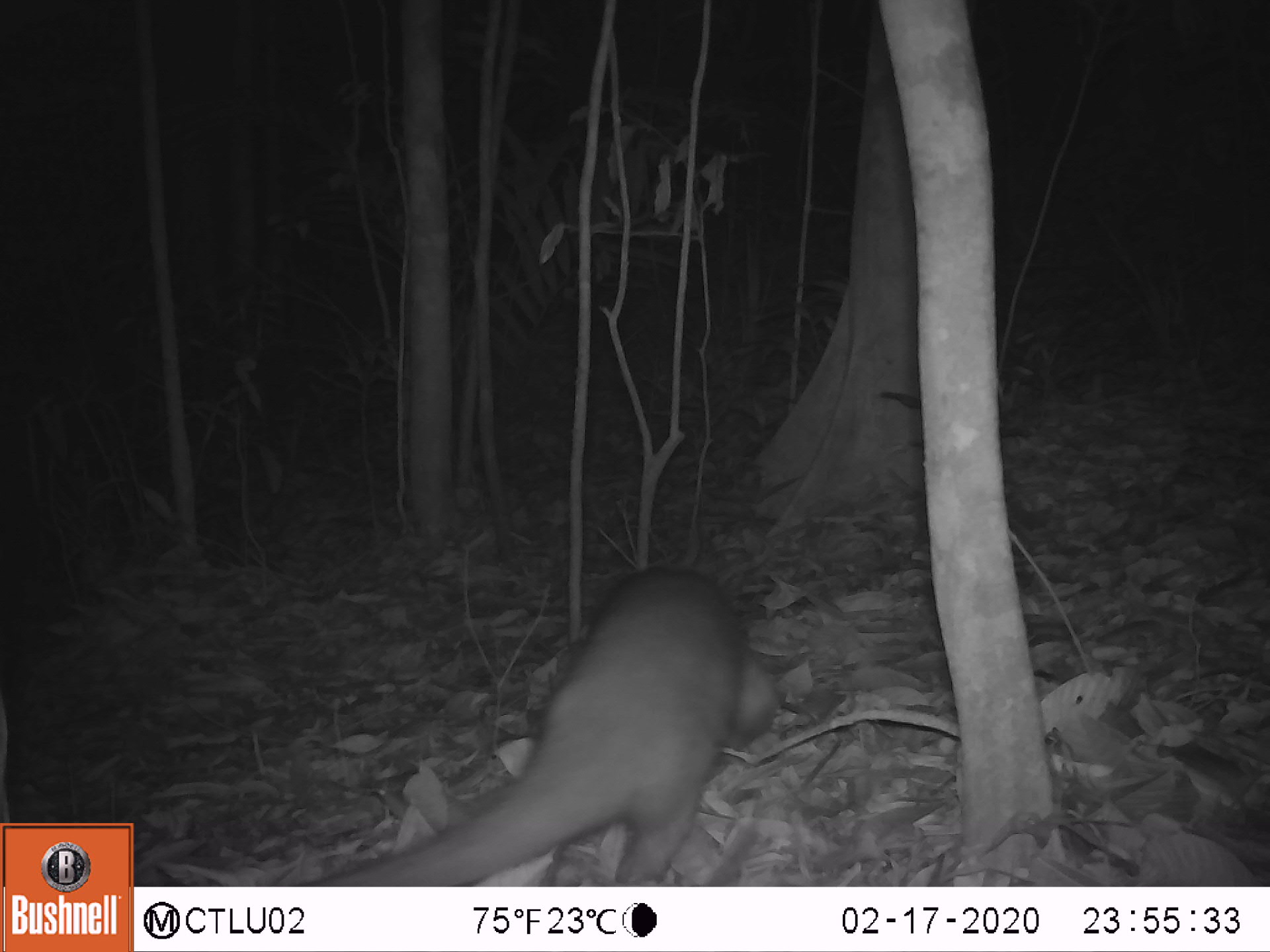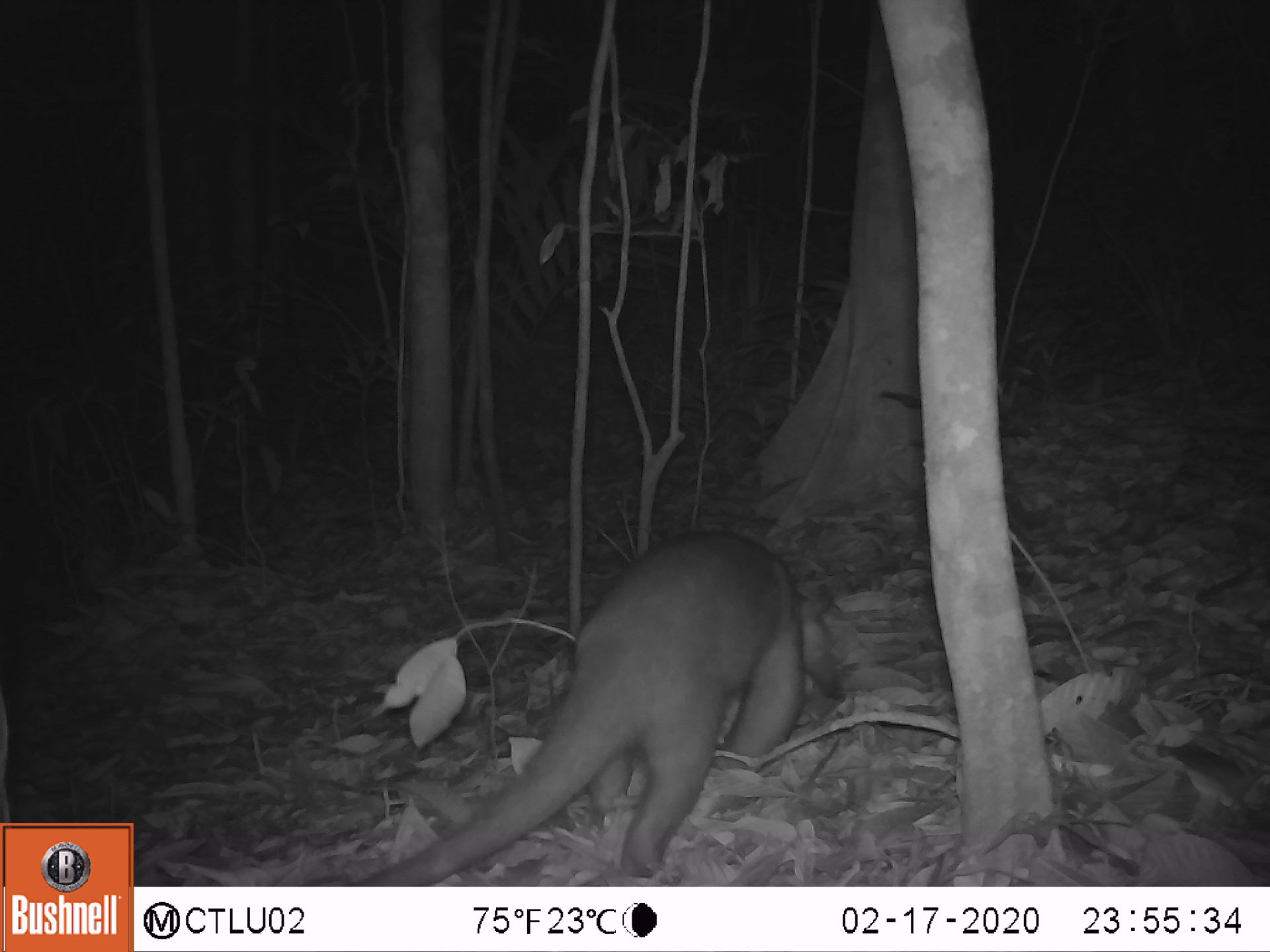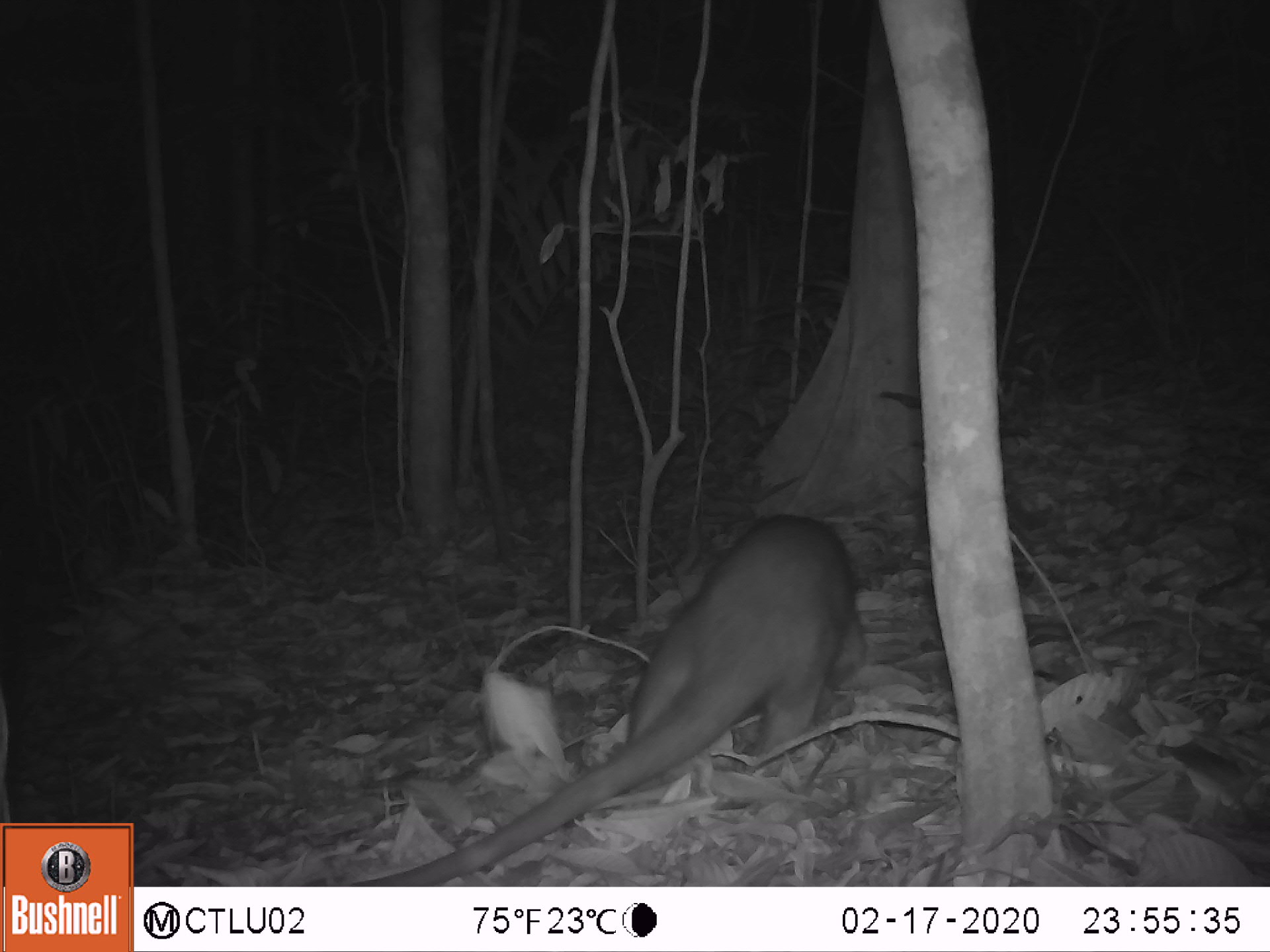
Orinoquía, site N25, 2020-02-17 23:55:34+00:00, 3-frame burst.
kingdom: Animalia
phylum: Chordata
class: Mammalia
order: Pilosa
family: Myrmecophagidae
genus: Tamandua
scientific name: Tamandua tetradactyla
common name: southern tamandua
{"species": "southern tamandua (Tamandua tetradactyla)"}